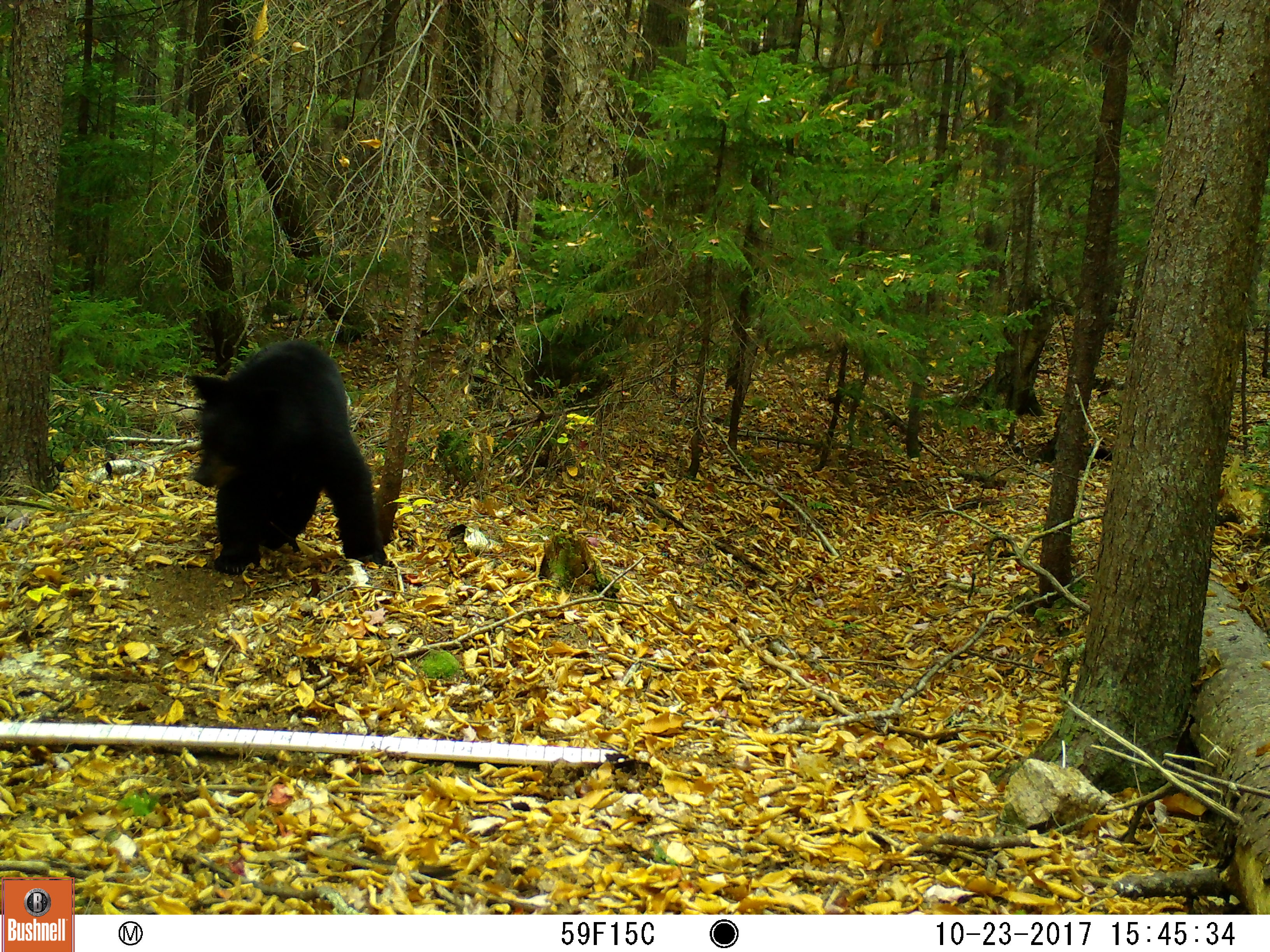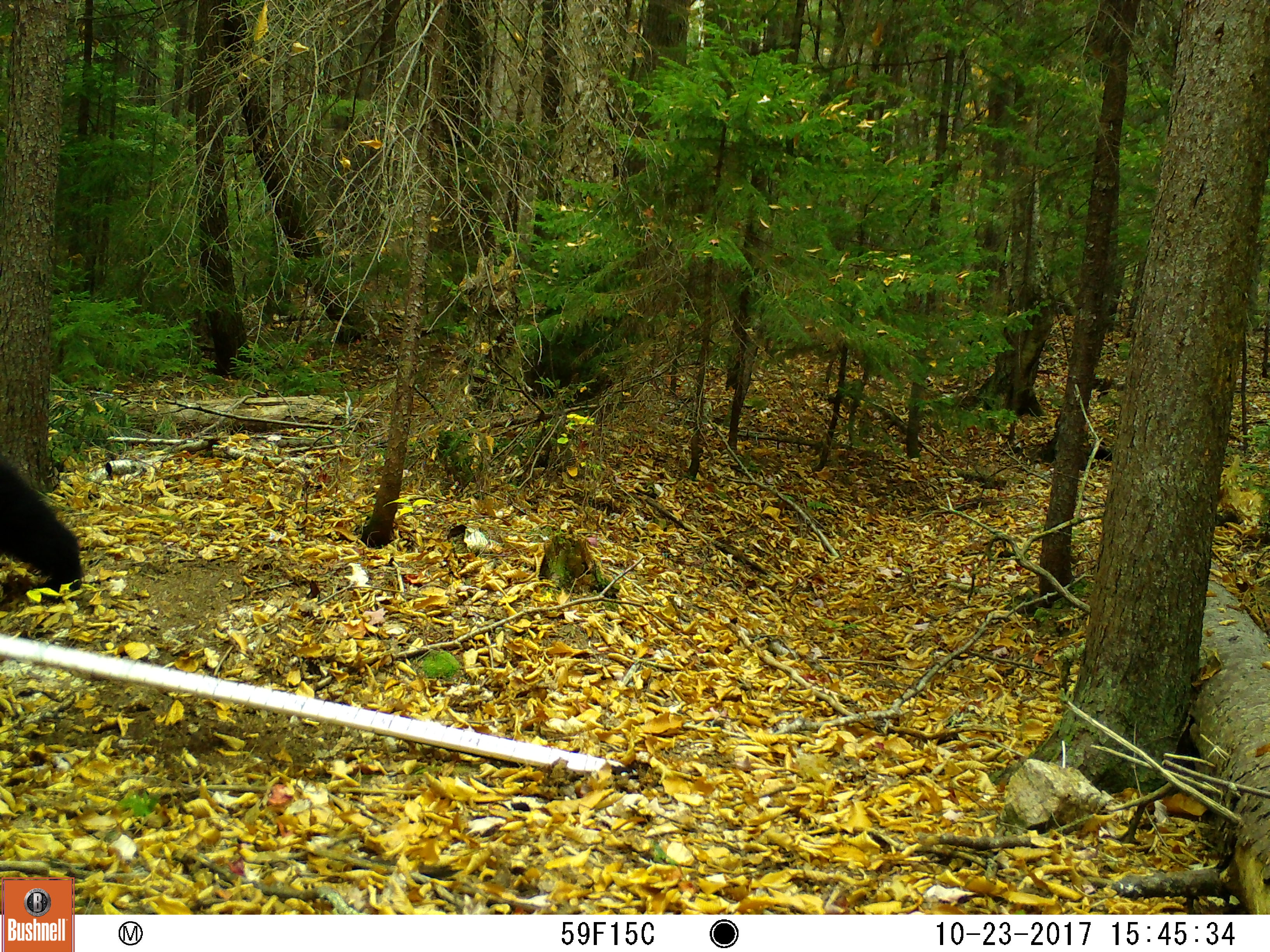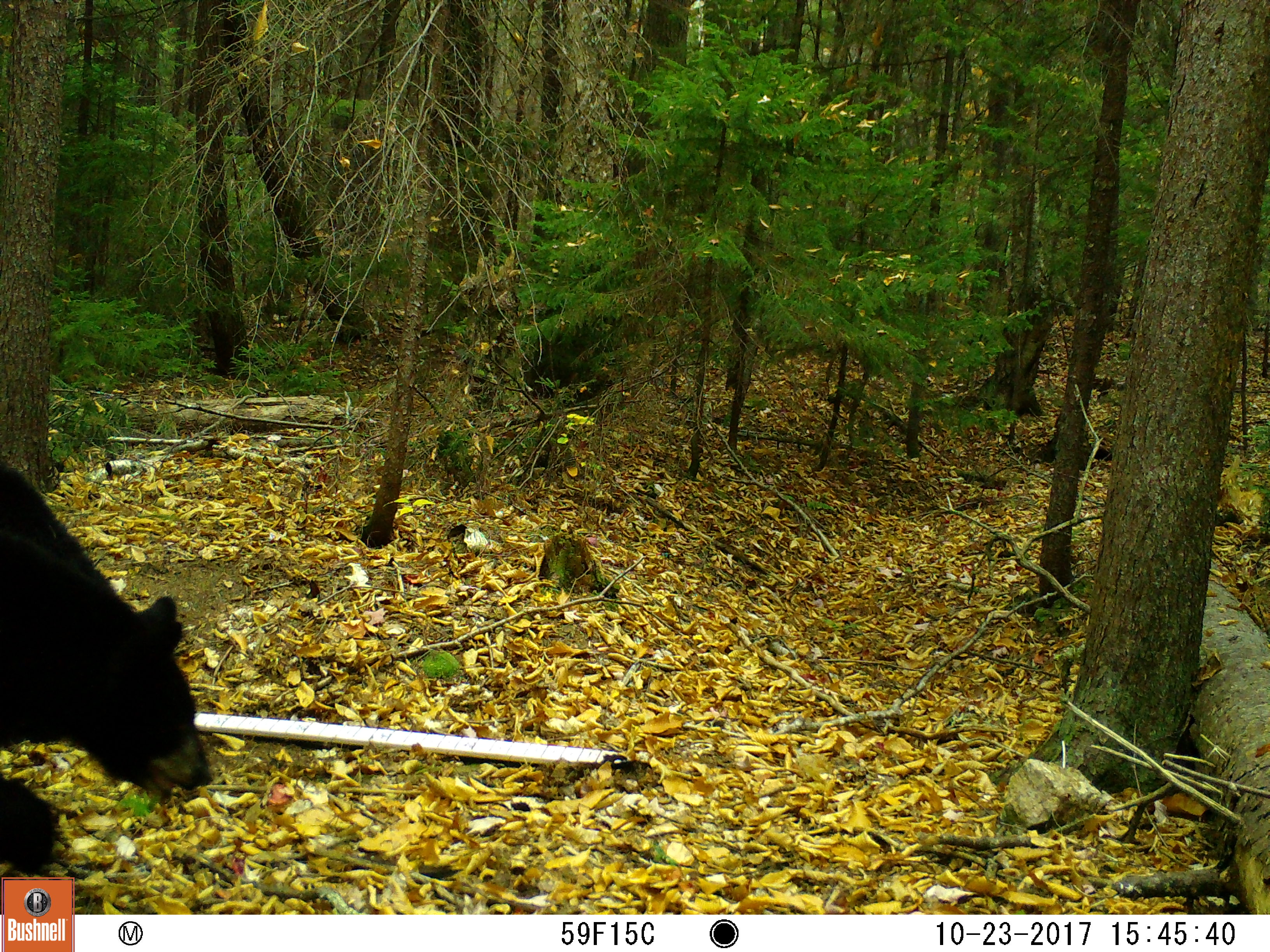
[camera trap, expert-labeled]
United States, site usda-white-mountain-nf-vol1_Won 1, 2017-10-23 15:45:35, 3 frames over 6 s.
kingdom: Animalia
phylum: Chordata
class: Mammalia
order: Carnivora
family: Ursidae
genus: Ursus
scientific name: Ursus americanus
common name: black bear